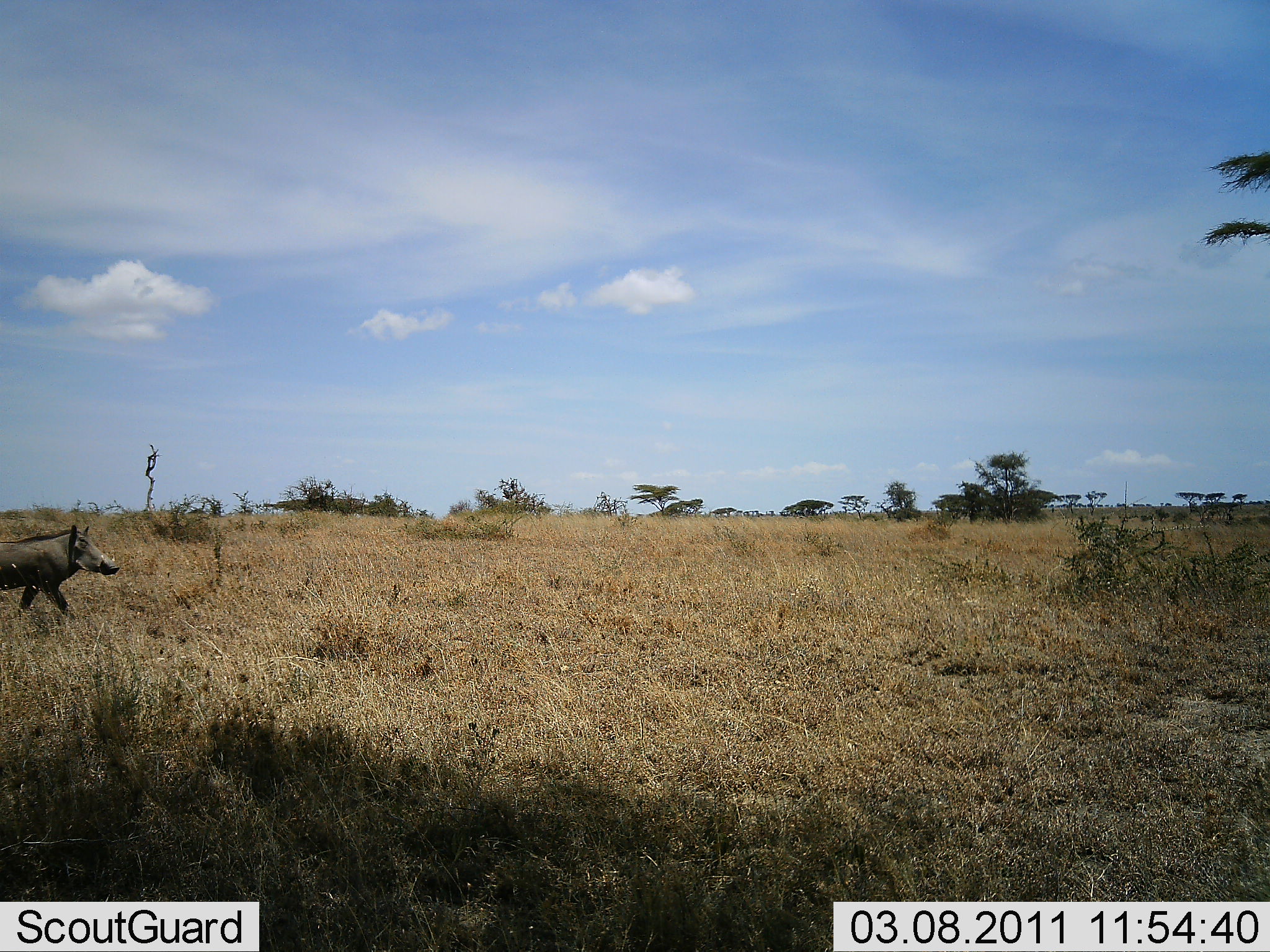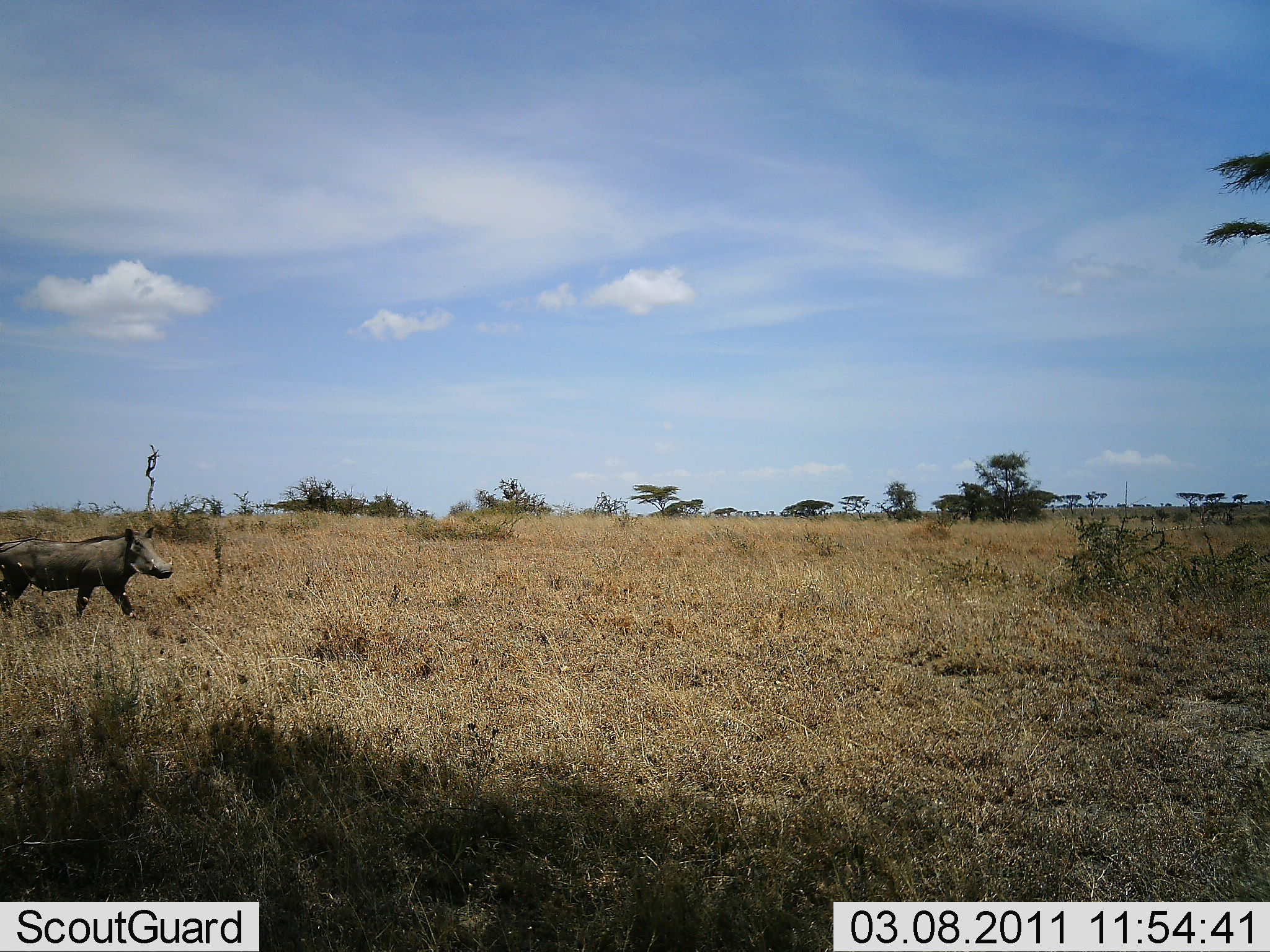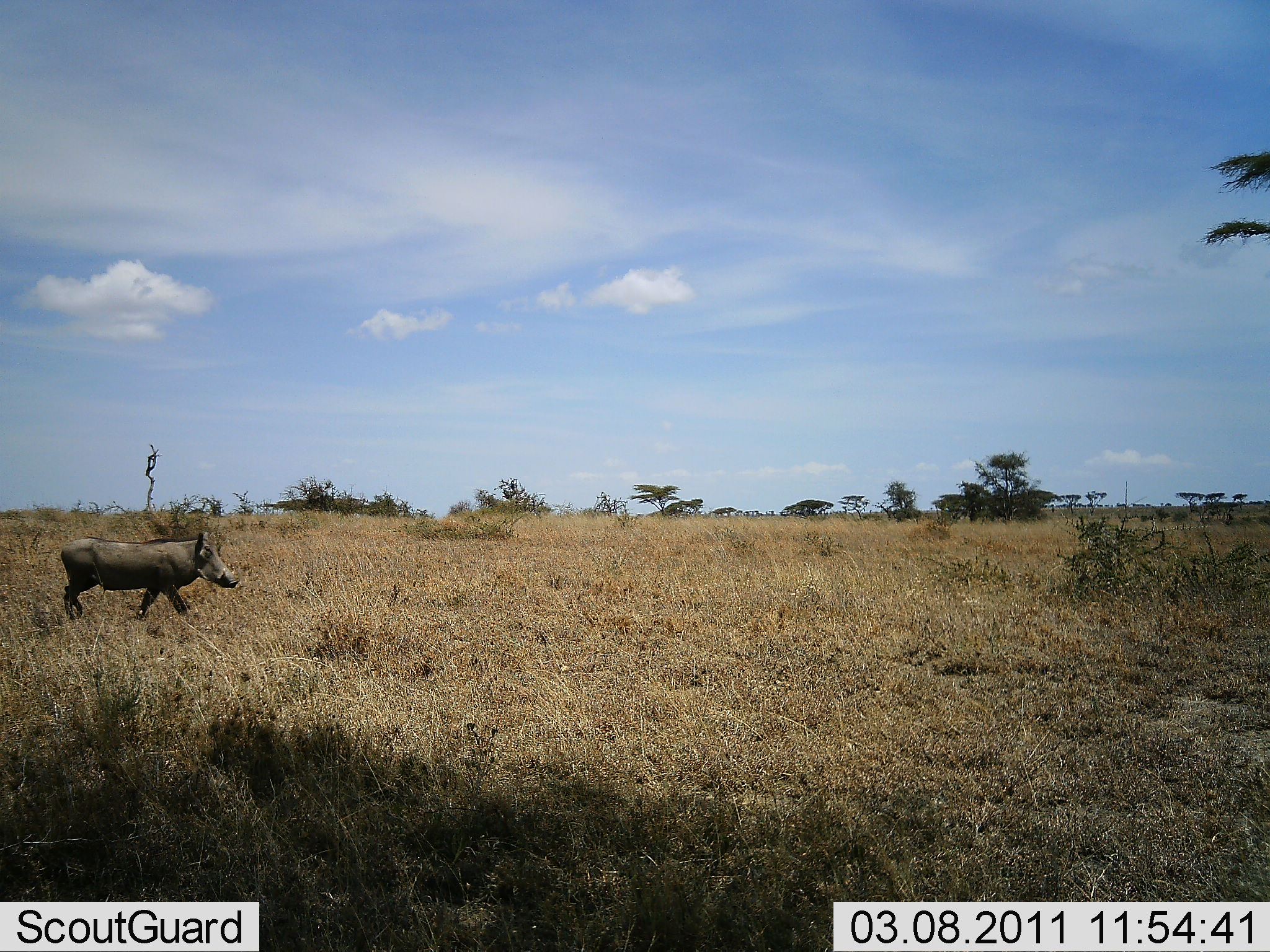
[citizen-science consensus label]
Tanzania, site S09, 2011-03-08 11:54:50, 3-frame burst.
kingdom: Animalia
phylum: Chordata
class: Mammalia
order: Artiodactyla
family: Suidae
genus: Phacochoerus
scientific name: Phacochoerus africanus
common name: warthog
Warthog (Phacochoerus africanus), count 1. Behavior (volunteer vote fractions): standing 0%, resting 0%, moving 100%, interacting 0%. Young present (vote fraction): 0%. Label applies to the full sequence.